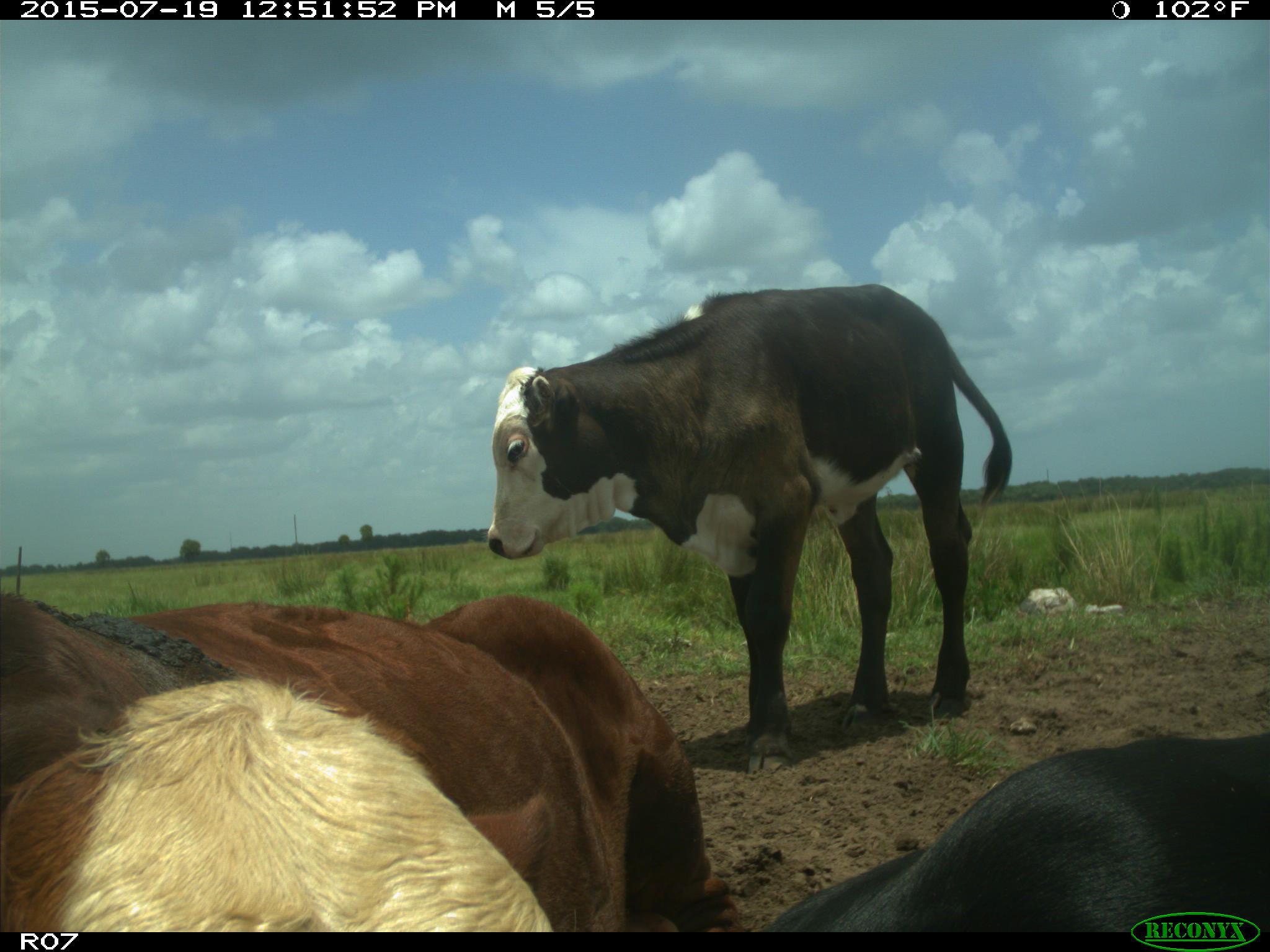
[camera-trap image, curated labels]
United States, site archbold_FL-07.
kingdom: Animalia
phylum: Chordata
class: Mammalia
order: Artiodactyla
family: Bovidae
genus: Bos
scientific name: Bos taurus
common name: domestic cow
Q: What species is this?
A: Bos taurus (domestic cow).